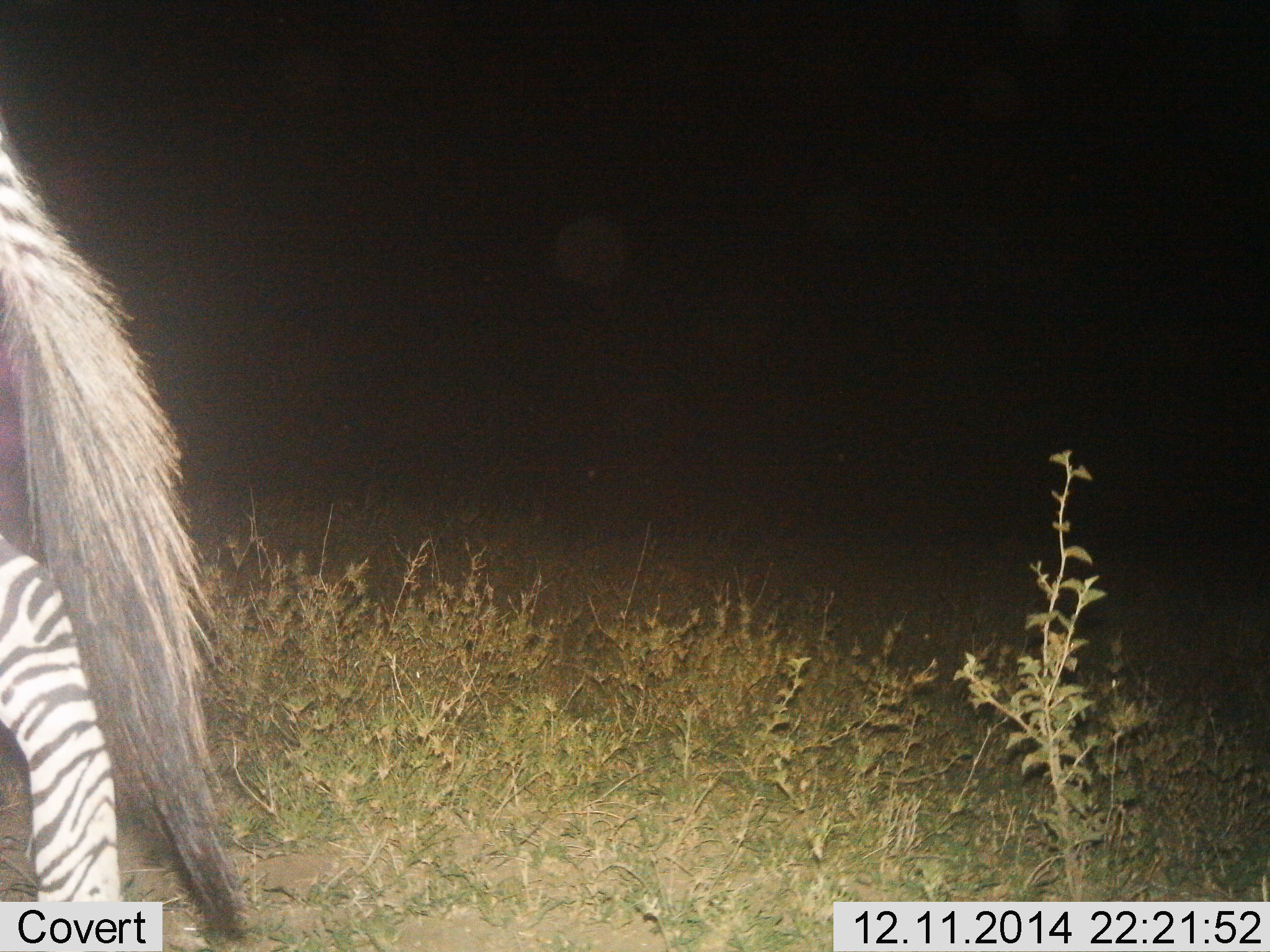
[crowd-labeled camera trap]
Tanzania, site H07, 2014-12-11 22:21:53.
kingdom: Animalia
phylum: Chordata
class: Mammalia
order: Perissodactyla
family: Equidae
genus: Equus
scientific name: Equus quagga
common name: plains zebra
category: zebra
Zebra (plains zebra) (Equus quagga), count 1. Behavior (volunteer vote fractions): standing 30%, resting 0%, moving 70%, interacting 0%. Young present (vote fraction): 0%. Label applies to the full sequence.